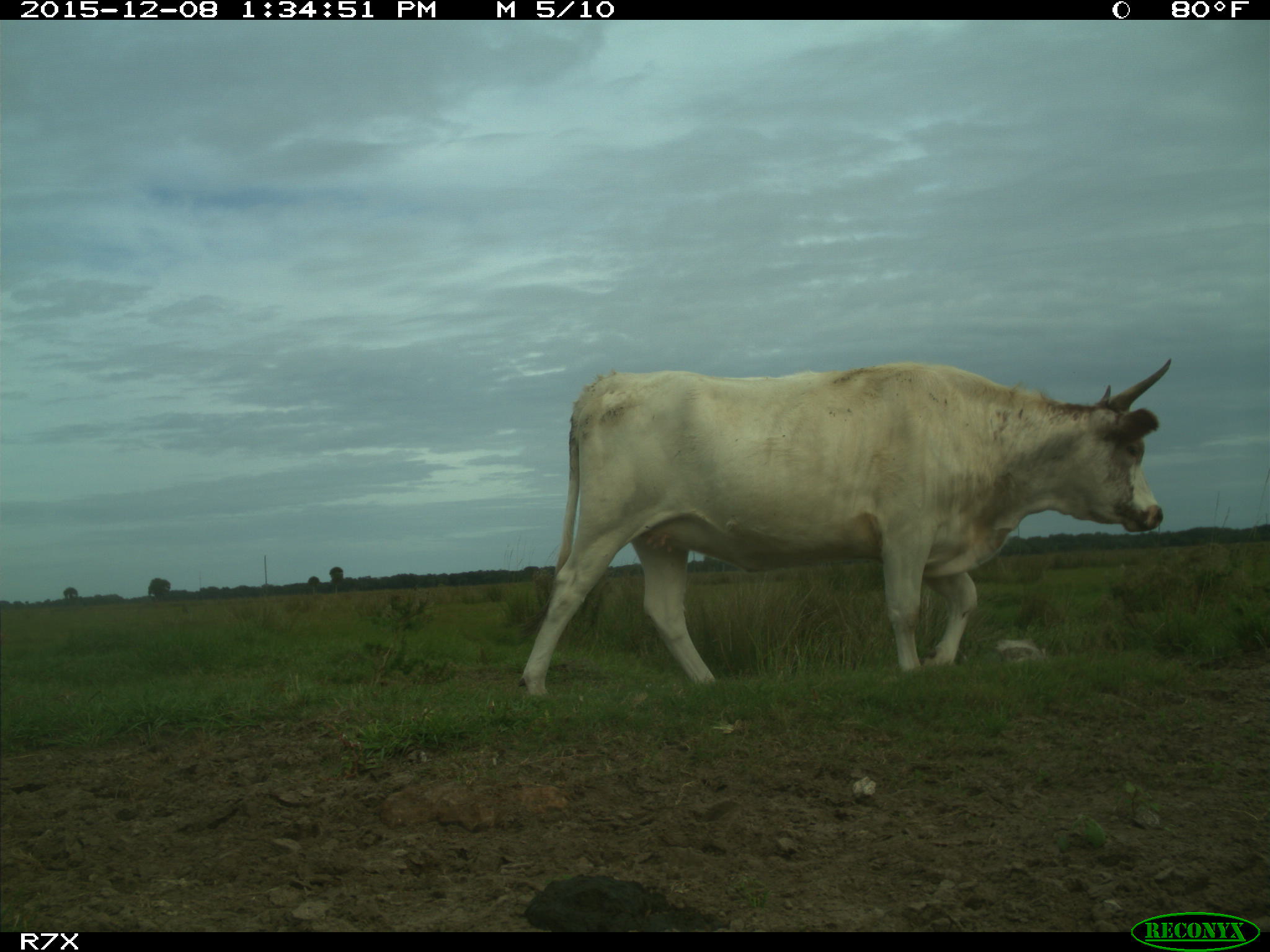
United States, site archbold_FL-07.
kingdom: Animalia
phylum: Chordata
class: Mammalia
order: Artiodactyla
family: Bovidae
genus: Bos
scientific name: Bos taurus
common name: domestic cow